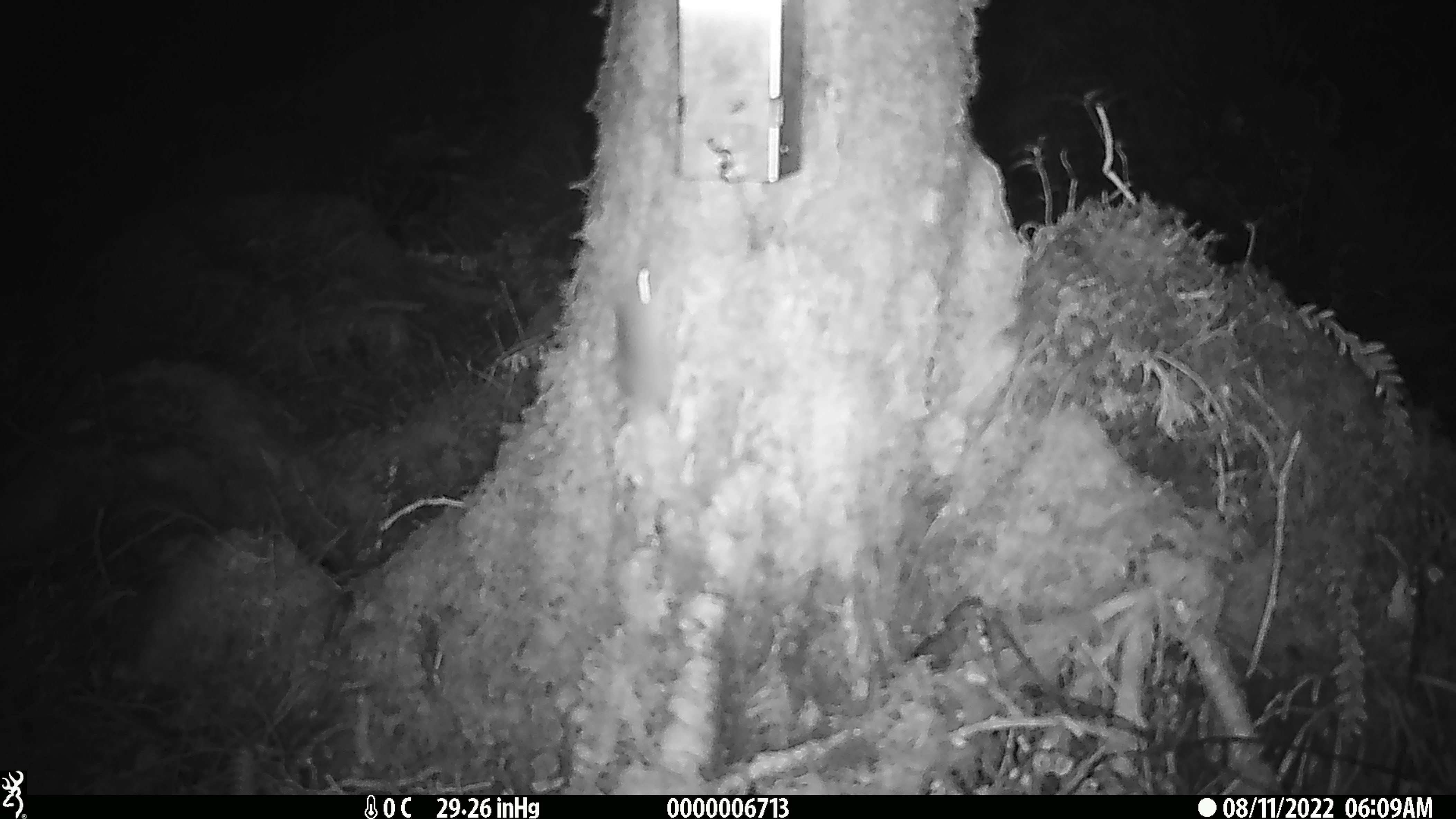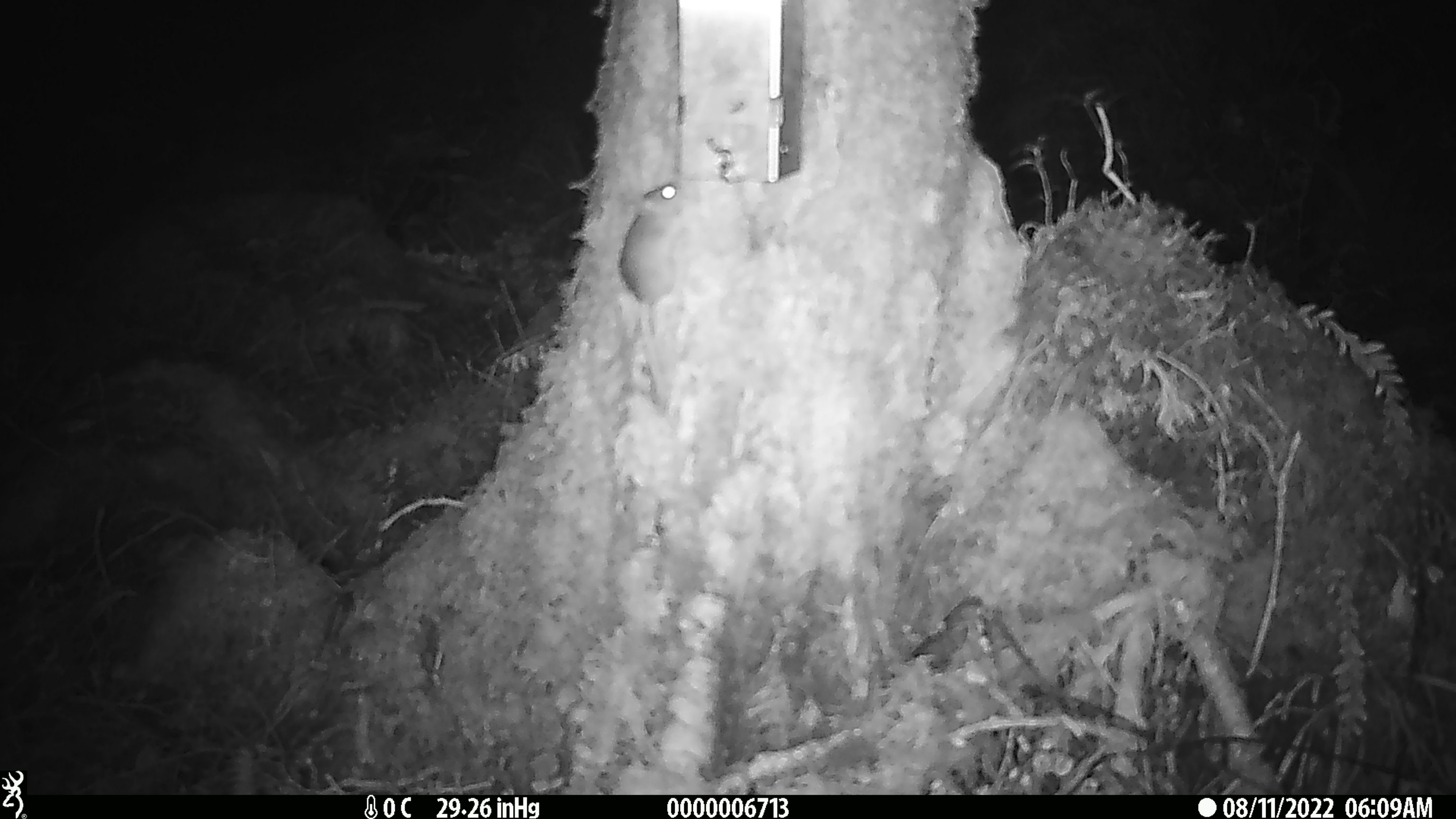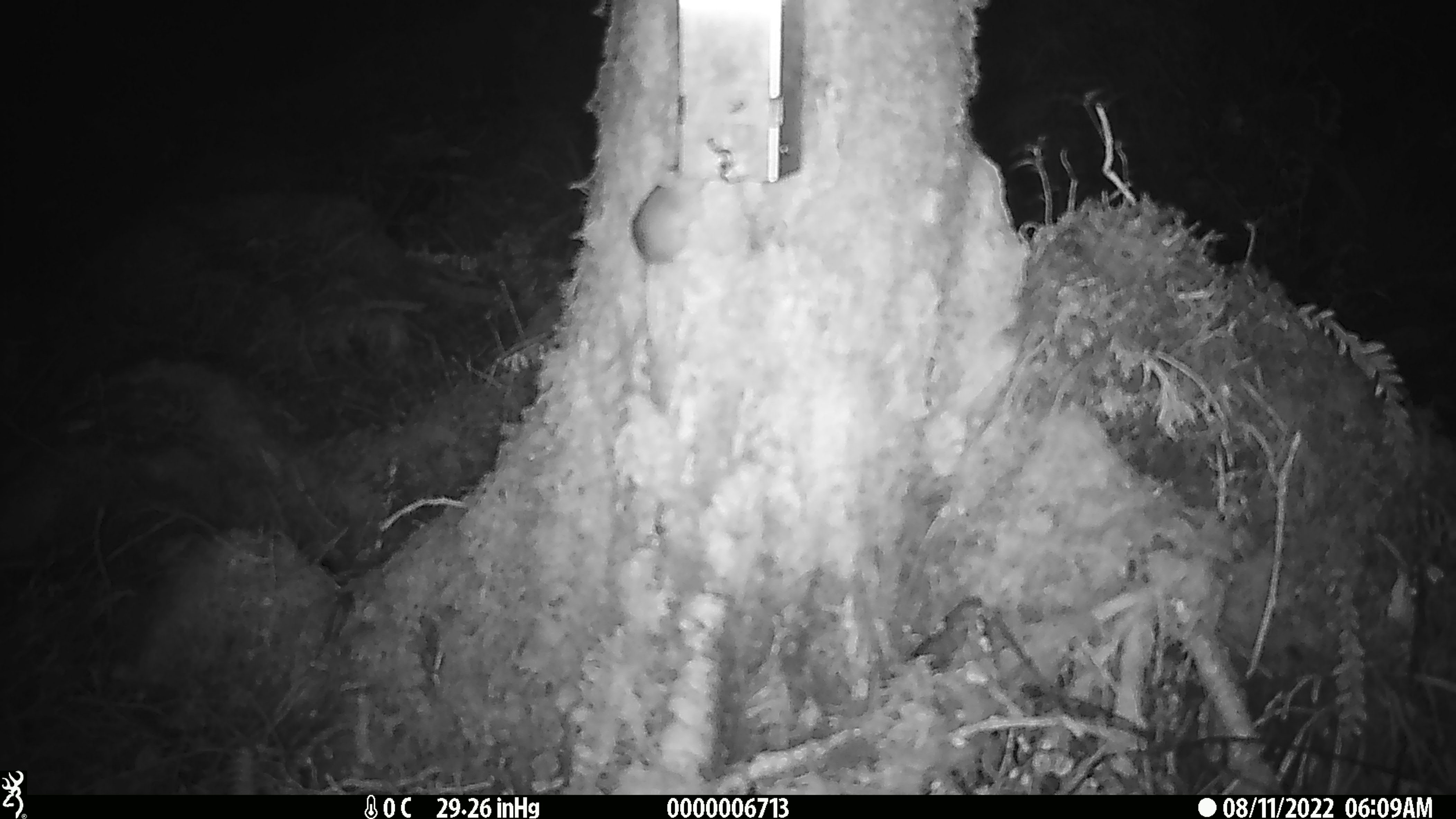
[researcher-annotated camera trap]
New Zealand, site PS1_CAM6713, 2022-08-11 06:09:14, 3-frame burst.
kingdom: Animalia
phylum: Chordata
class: Mammalia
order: Rodentia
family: Muridae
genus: Mus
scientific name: Mus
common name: mouse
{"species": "mouse (Mus)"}